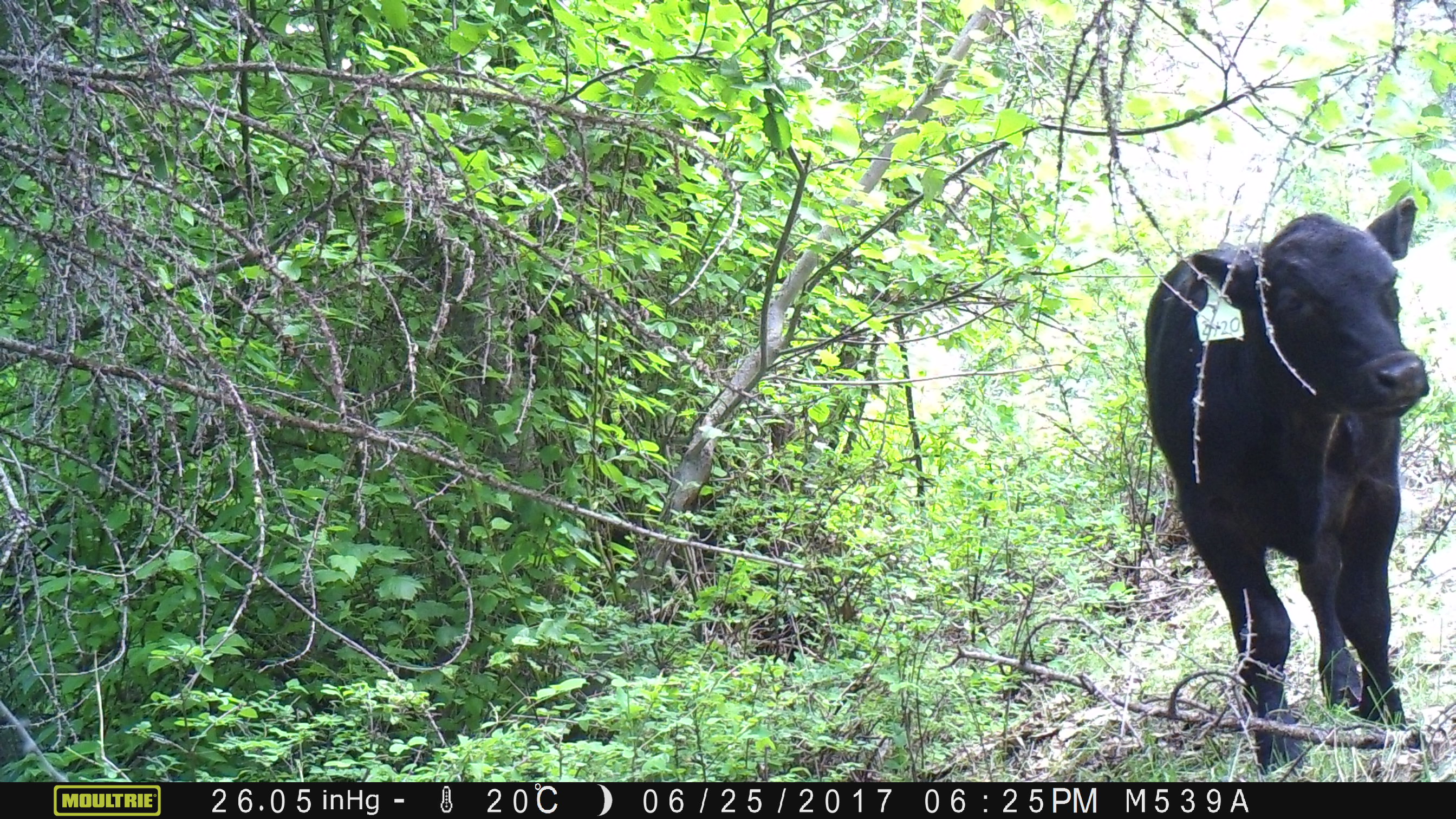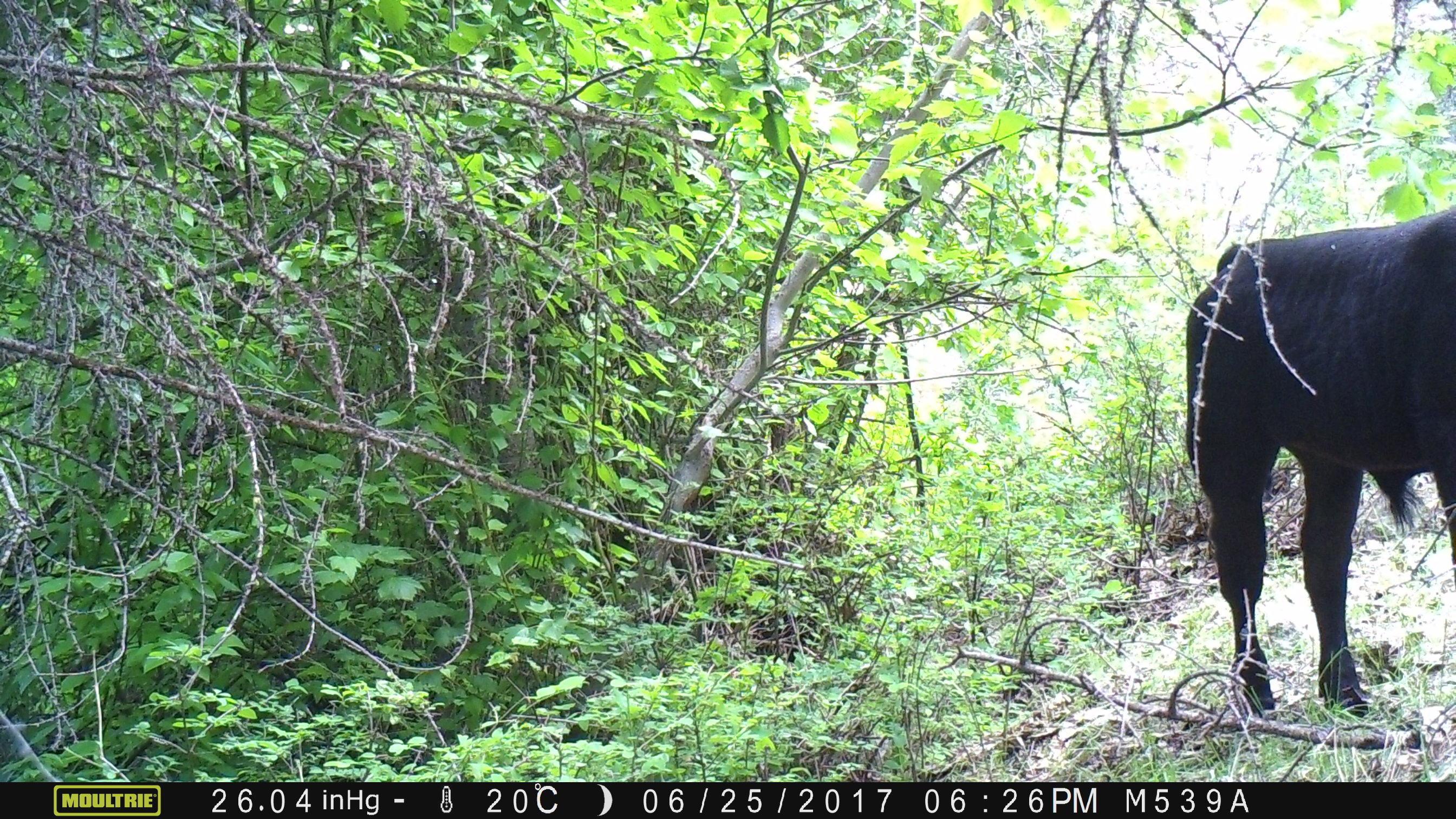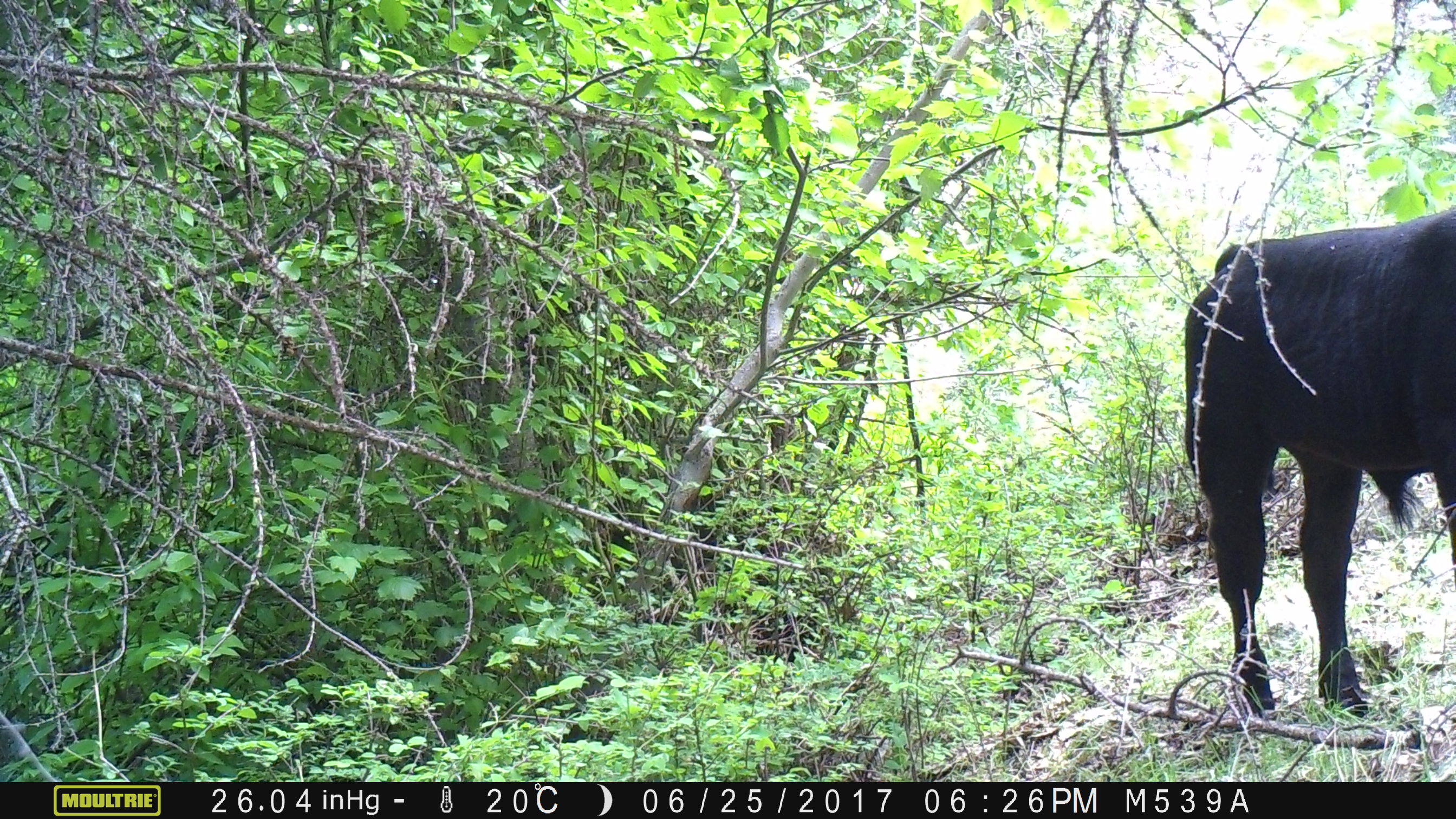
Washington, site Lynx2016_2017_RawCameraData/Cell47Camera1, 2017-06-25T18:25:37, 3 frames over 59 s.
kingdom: Animalia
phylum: Chordata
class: Mammalia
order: Artiodactyla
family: Bovidae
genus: Bos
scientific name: Bos taurus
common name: domestic cattle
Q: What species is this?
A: Domestic cattle (Bos taurus).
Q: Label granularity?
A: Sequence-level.